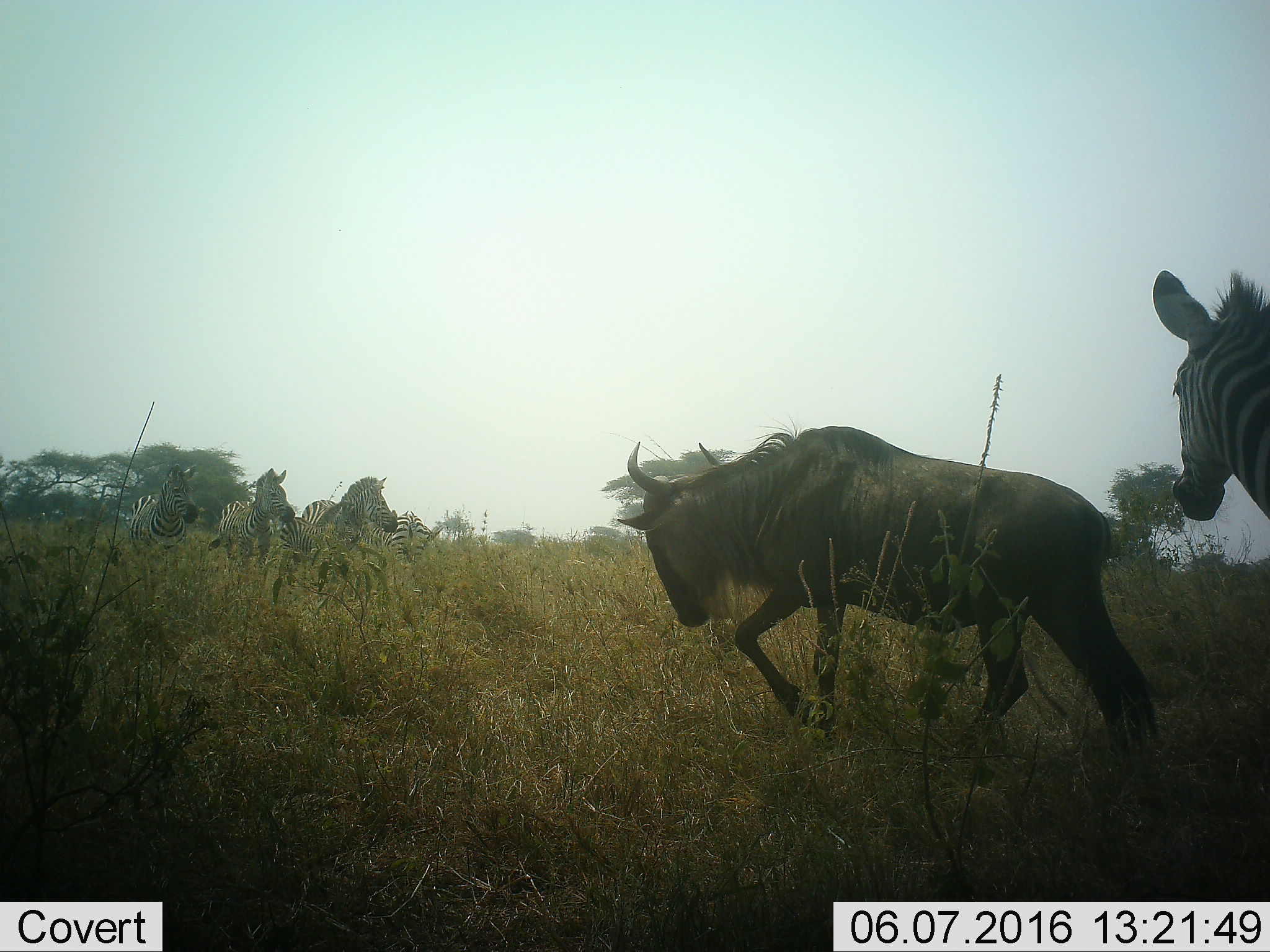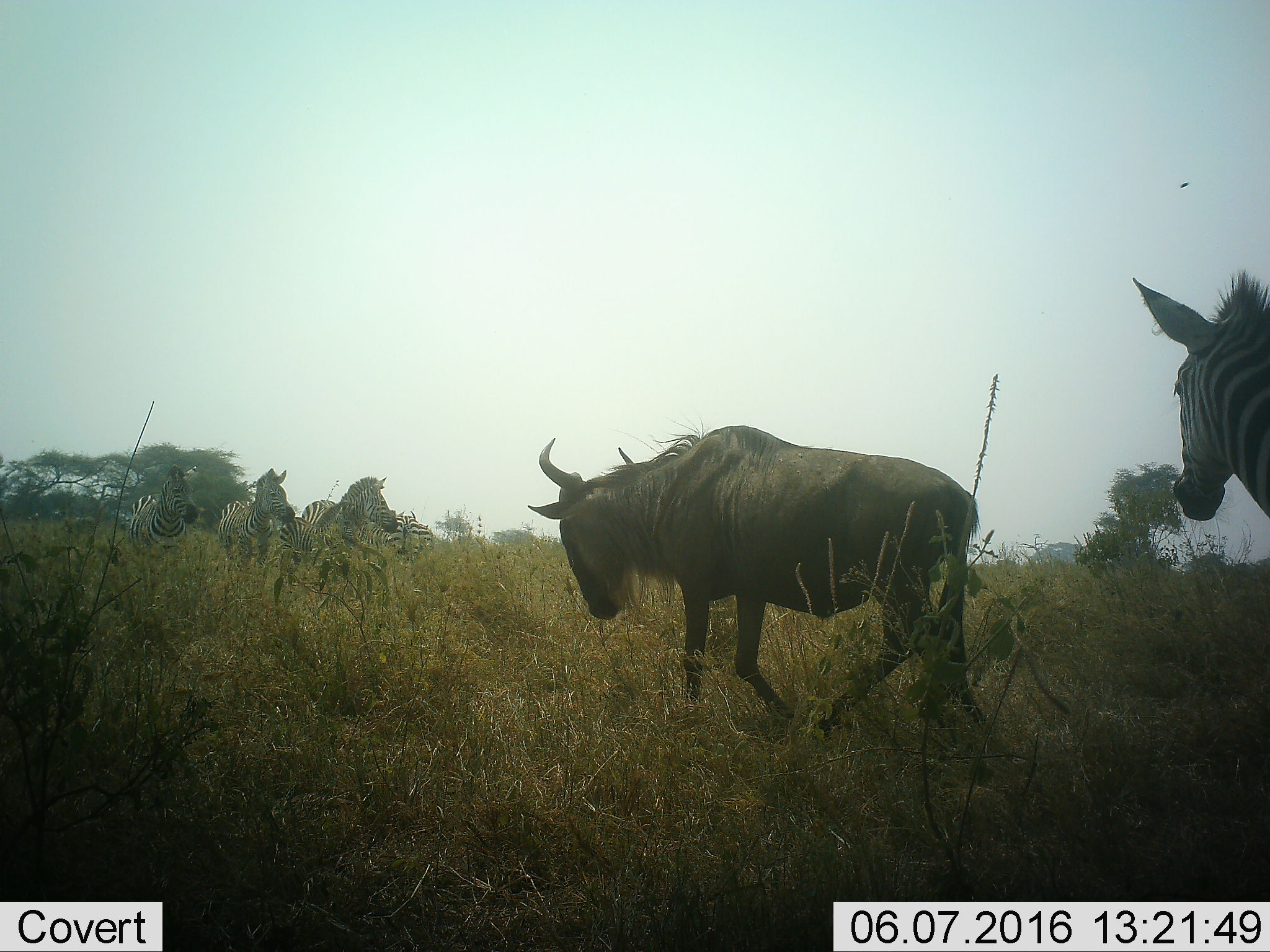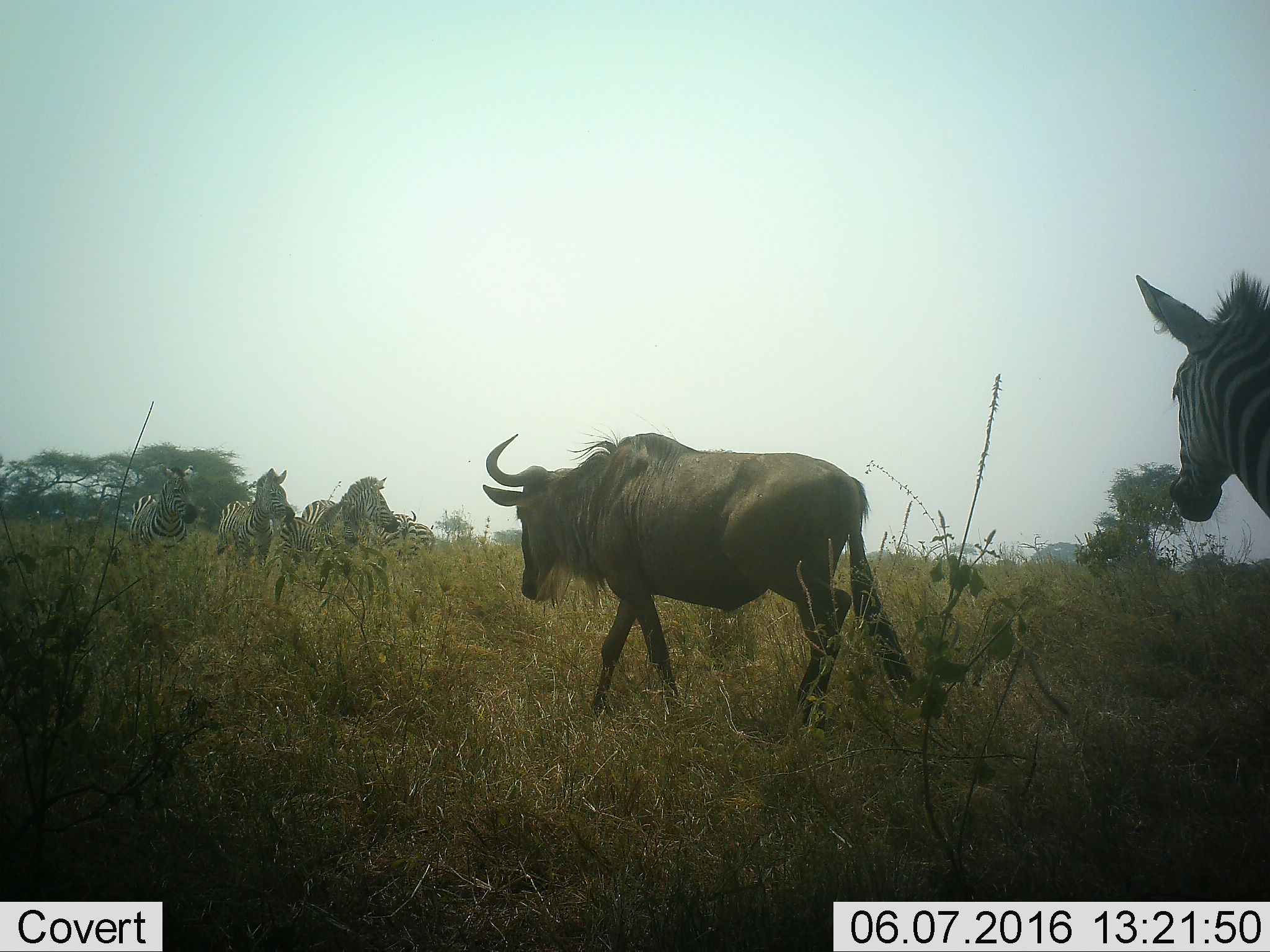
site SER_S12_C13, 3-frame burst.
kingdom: Animalia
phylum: Chordata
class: Mammalia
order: Artiodactyla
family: Bovidae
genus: Connochaetes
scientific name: Connochaetes taurinus taurinus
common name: blue wildebeest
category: wildebeestblue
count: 1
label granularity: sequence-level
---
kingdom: Animalia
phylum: Chordata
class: Mammalia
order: Perissodactyla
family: Equidae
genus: Equus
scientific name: Equus quagga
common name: plains zebra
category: zebraplains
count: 6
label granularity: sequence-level